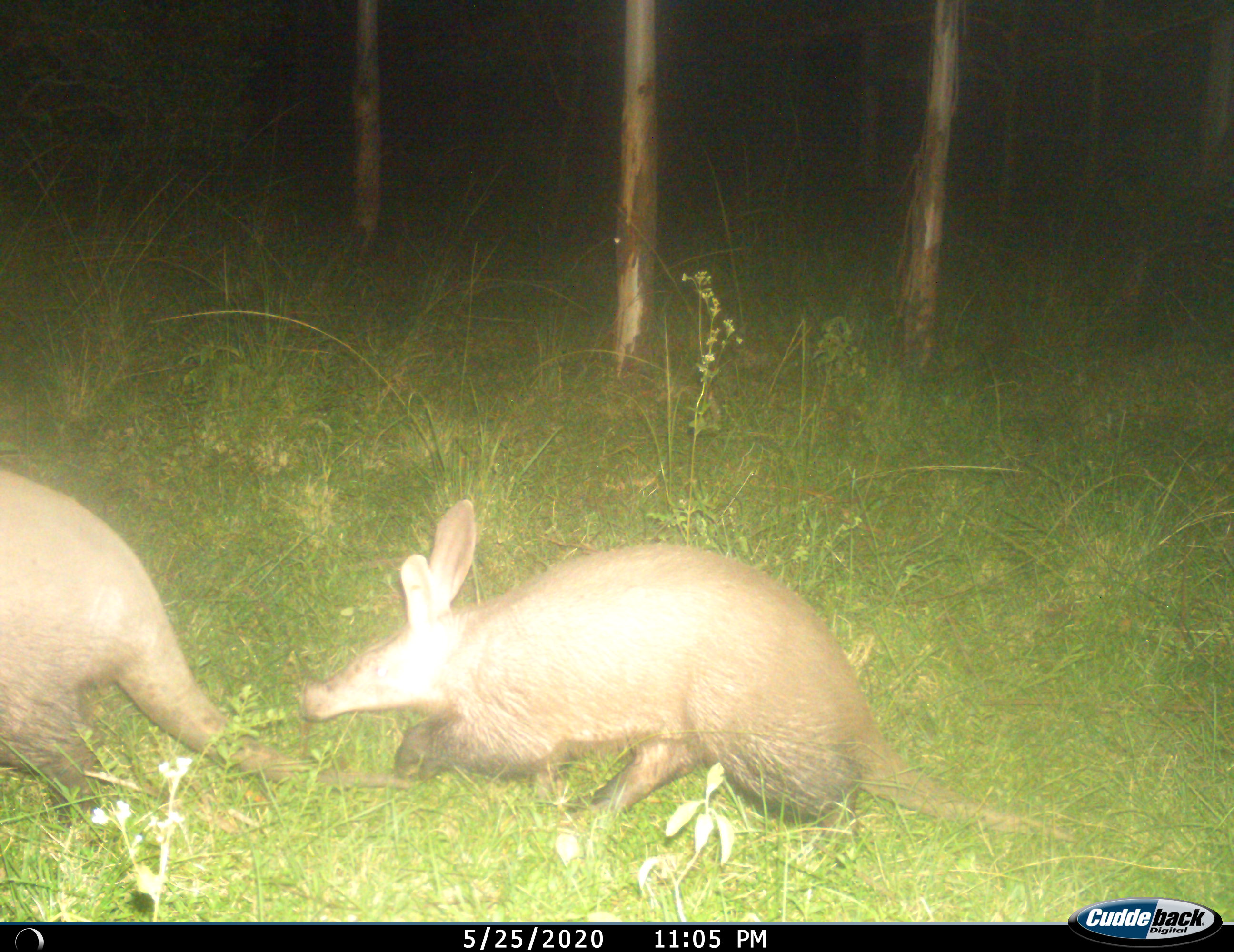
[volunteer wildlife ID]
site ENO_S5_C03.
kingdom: Animalia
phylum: Chordata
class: Mammalia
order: Tubulidentata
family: Orycteropodidae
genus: Orycteropus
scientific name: Orycteropus afer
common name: aardvark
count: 2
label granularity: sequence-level